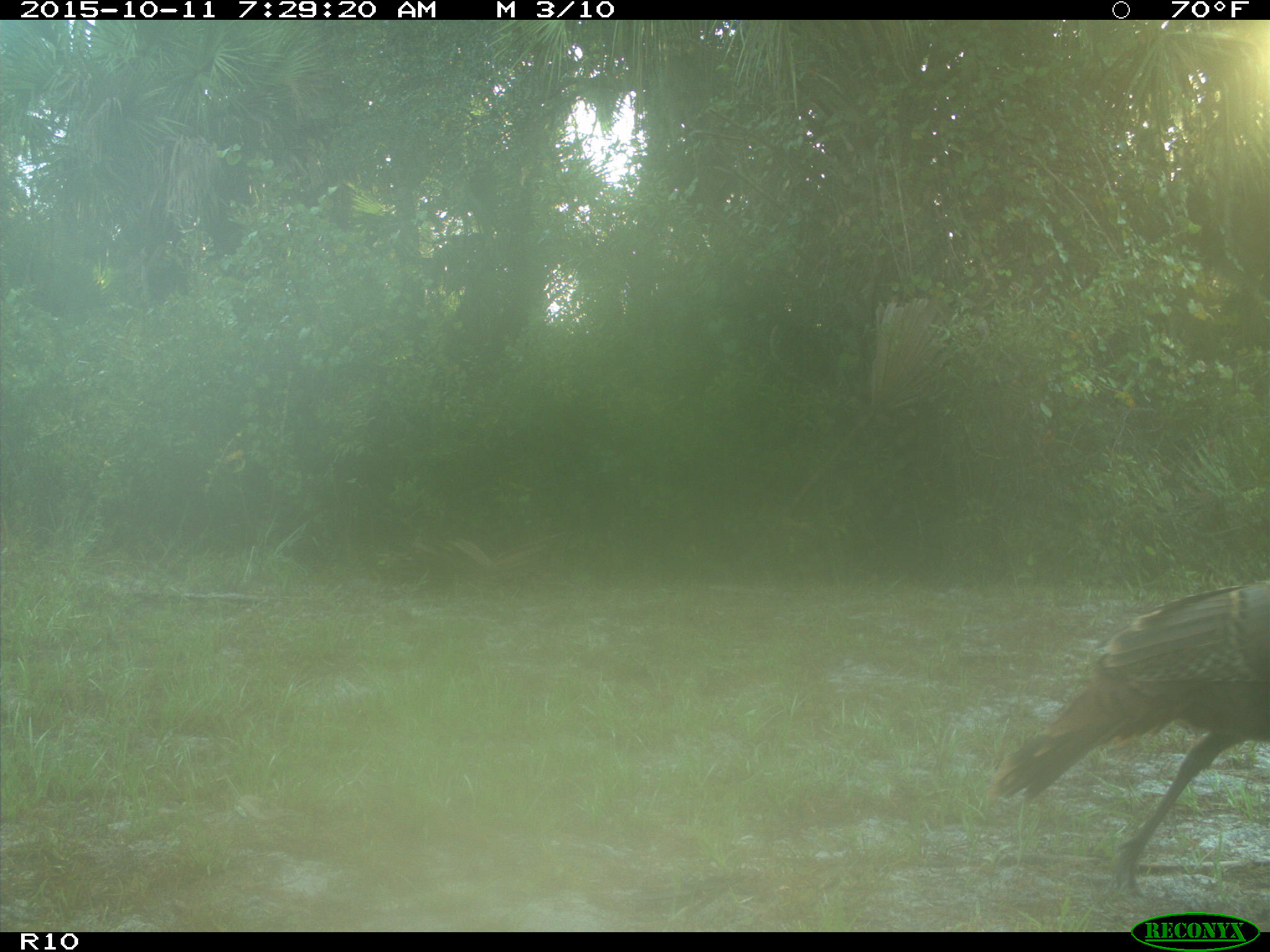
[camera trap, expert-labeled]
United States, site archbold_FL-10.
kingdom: Animalia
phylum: Chordata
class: Aves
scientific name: Aves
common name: birds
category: unidentified bird